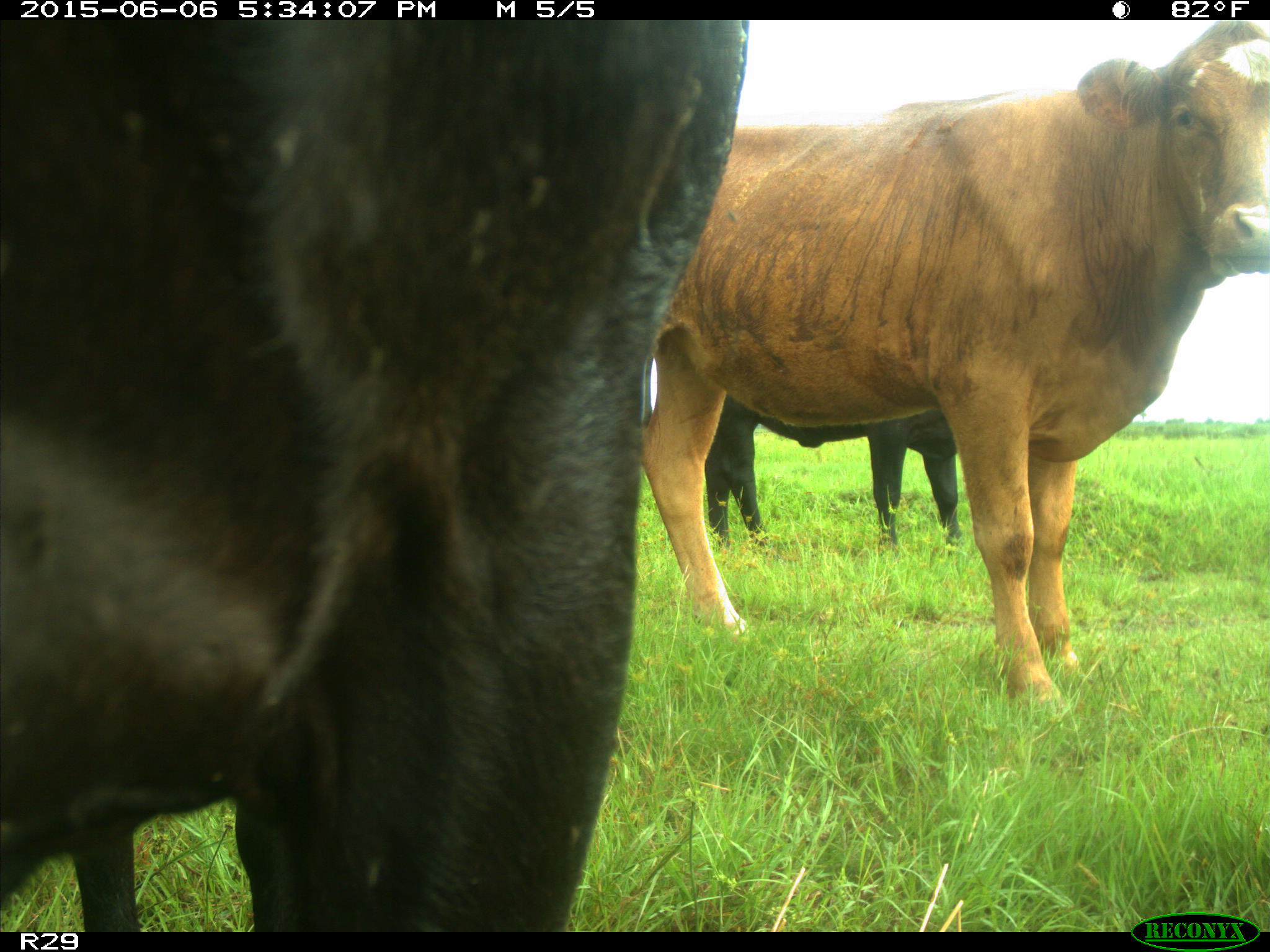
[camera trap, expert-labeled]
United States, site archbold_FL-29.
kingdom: Animalia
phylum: Chordata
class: Mammalia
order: Artiodactyla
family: Bovidae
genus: Bos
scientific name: Bos taurus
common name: domestic cow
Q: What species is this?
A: Bos taurus (domestic cow).